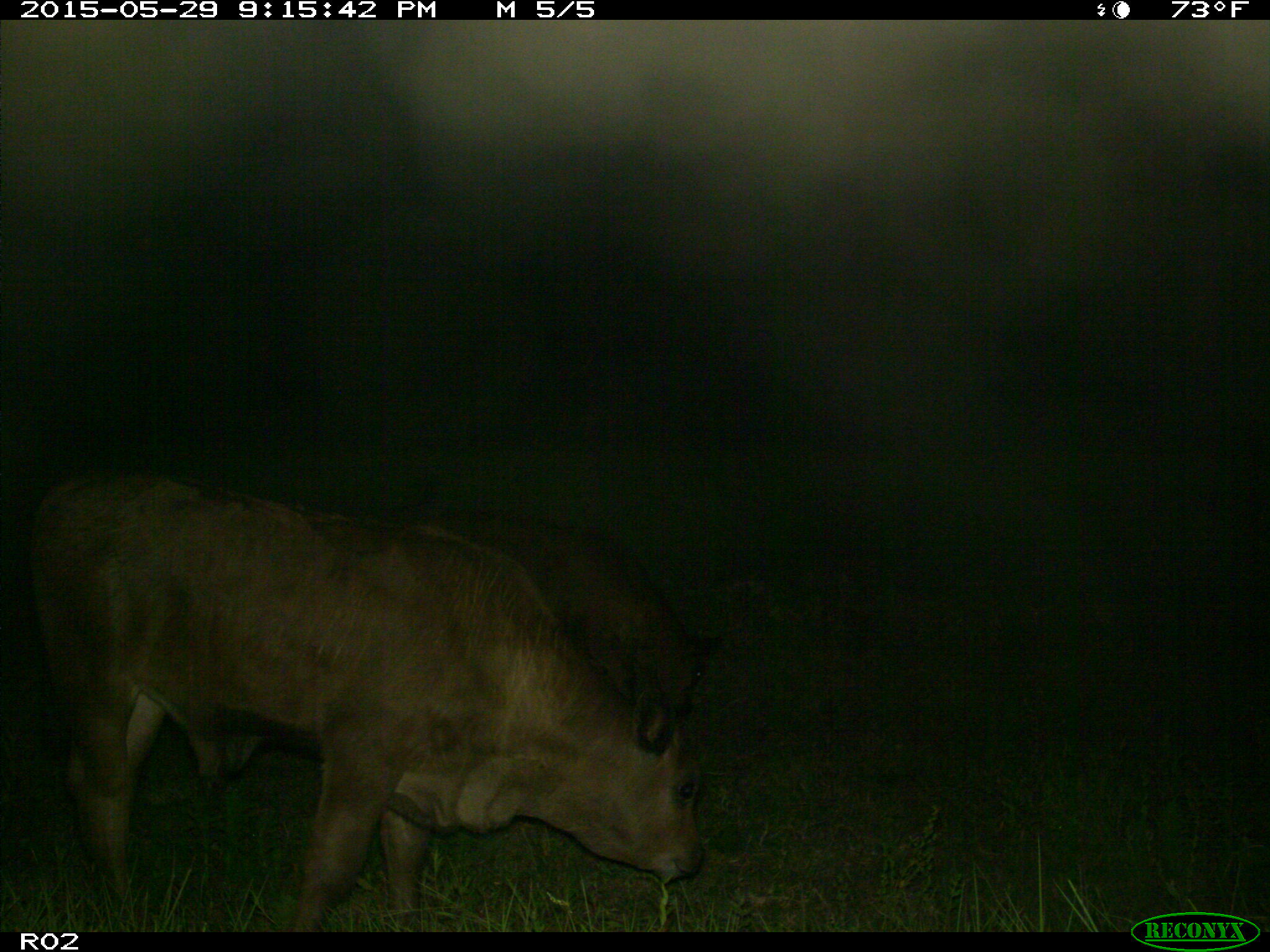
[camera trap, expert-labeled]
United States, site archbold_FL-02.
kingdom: Animalia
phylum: Chordata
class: Mammalia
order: Artiodactyla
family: Bovidae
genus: Bos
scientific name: Bos taurus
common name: domestic cow